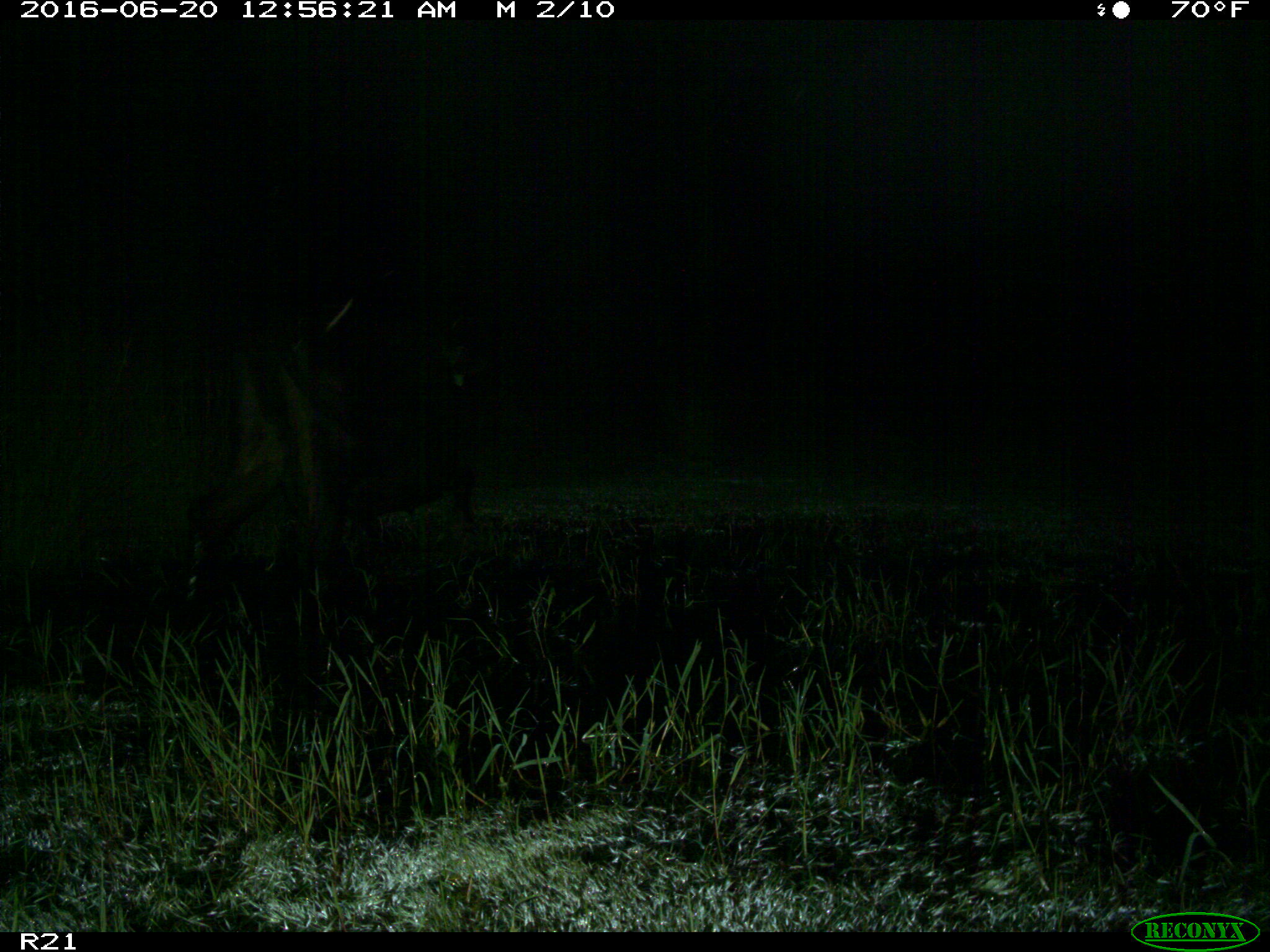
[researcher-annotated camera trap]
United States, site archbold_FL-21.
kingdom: Animalia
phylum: Chordata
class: Mammalia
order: Artiodactyla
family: Bovidae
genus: Bos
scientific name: Bos taurus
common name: domestic cow